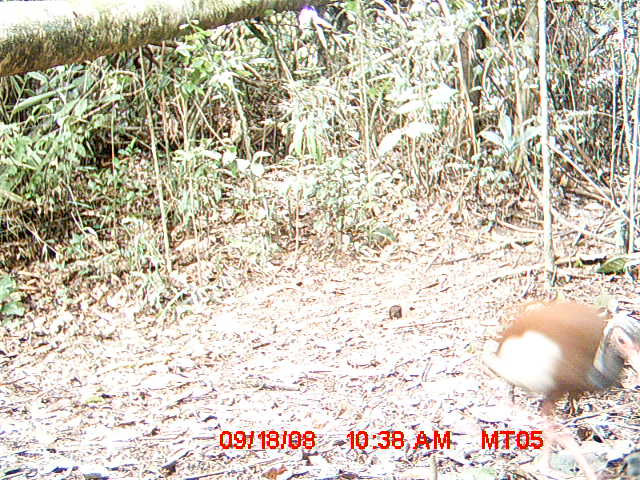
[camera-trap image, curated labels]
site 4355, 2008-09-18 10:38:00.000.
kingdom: Animalia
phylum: Chordata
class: Aves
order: Cuculiformes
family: Cuculidae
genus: Coua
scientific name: Coua serriana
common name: red-breasted coua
Coua serriana (red-breasted coua), count 2.